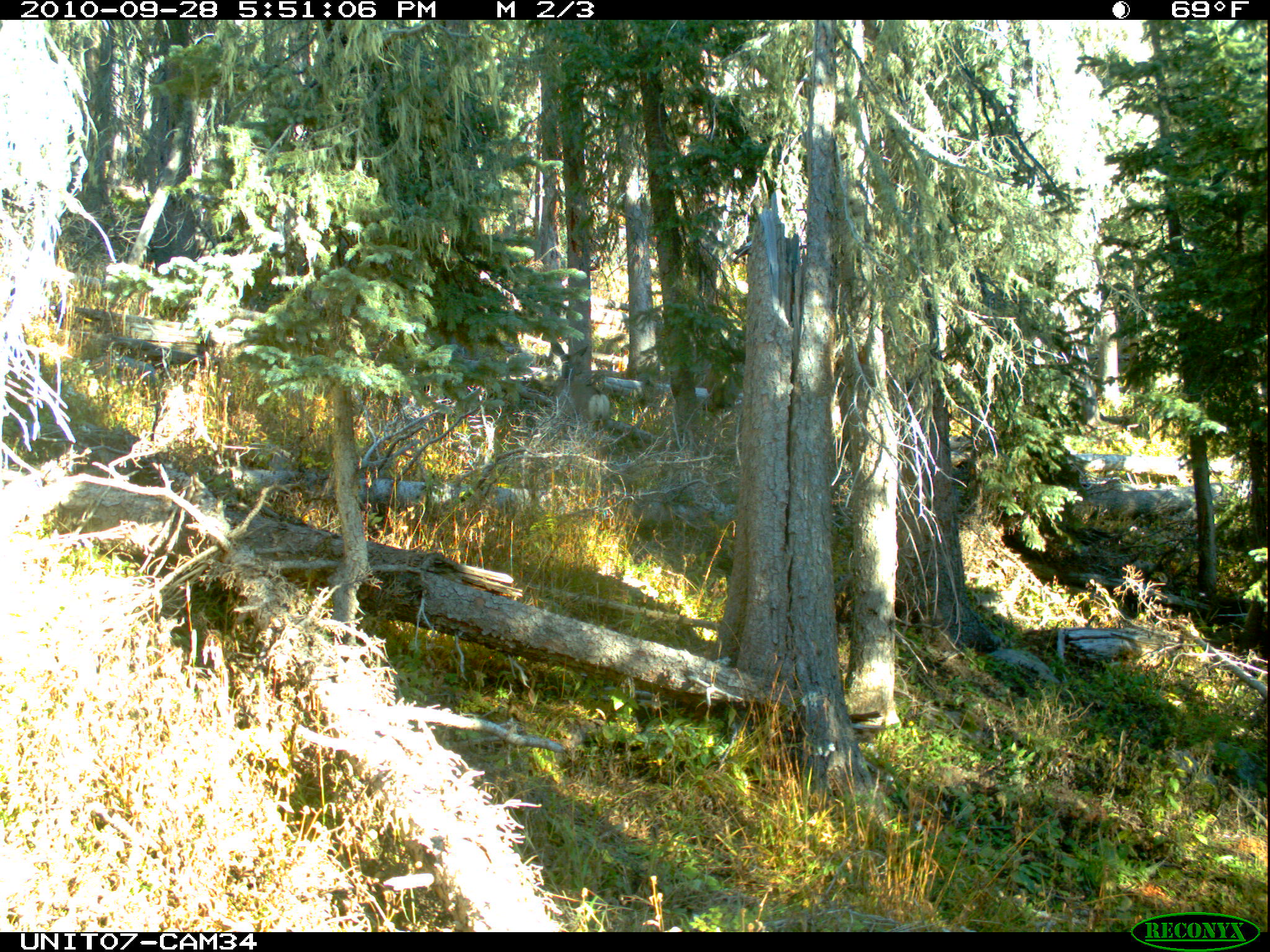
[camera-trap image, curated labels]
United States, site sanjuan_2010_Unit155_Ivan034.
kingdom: Animalia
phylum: Chordata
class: Mammalia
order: Artiodactyla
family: Cervidae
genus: Odocoileus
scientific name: Odocoileus hemionus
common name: mule deer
Odocoileus hemionus (mule deer).